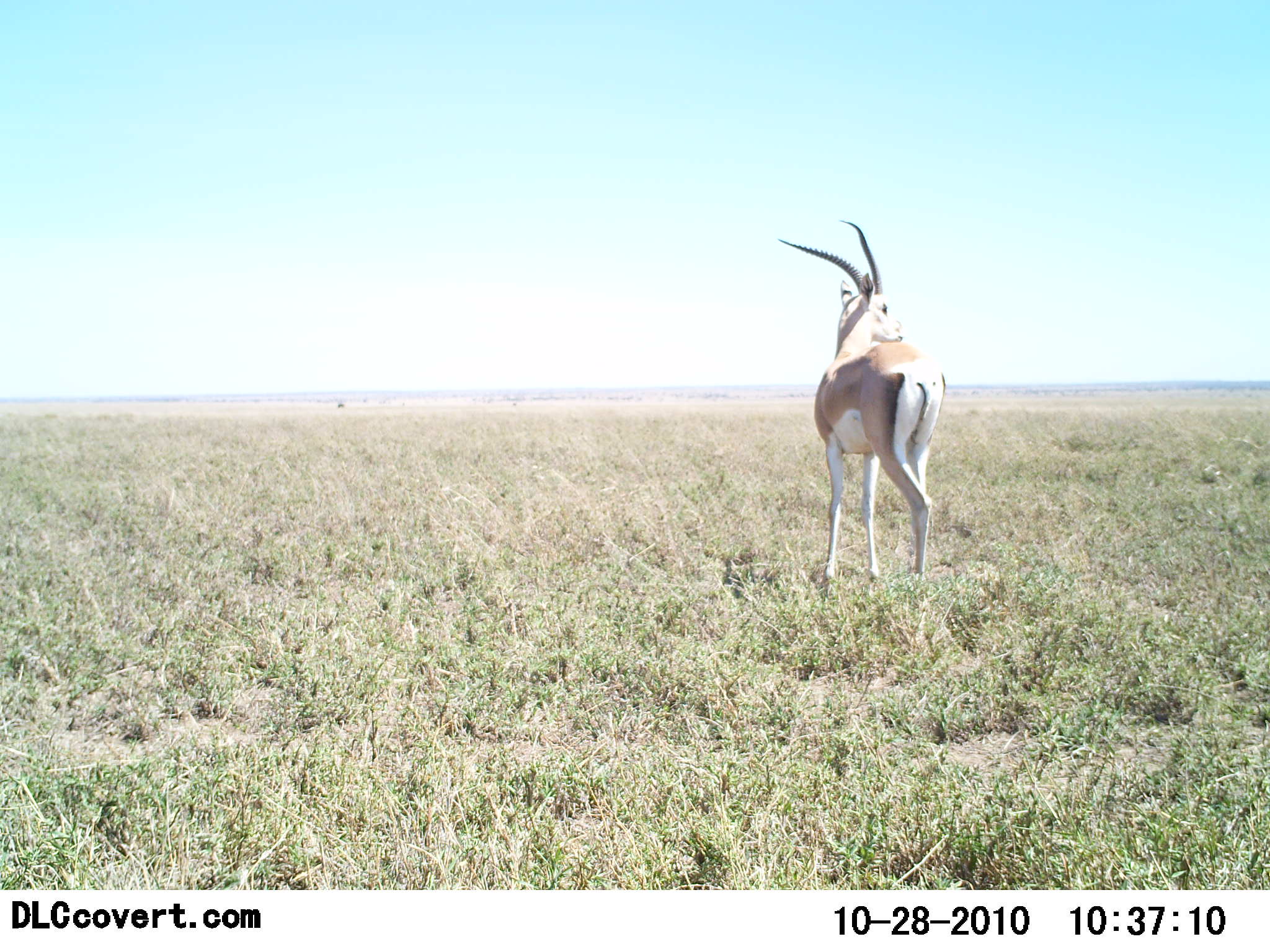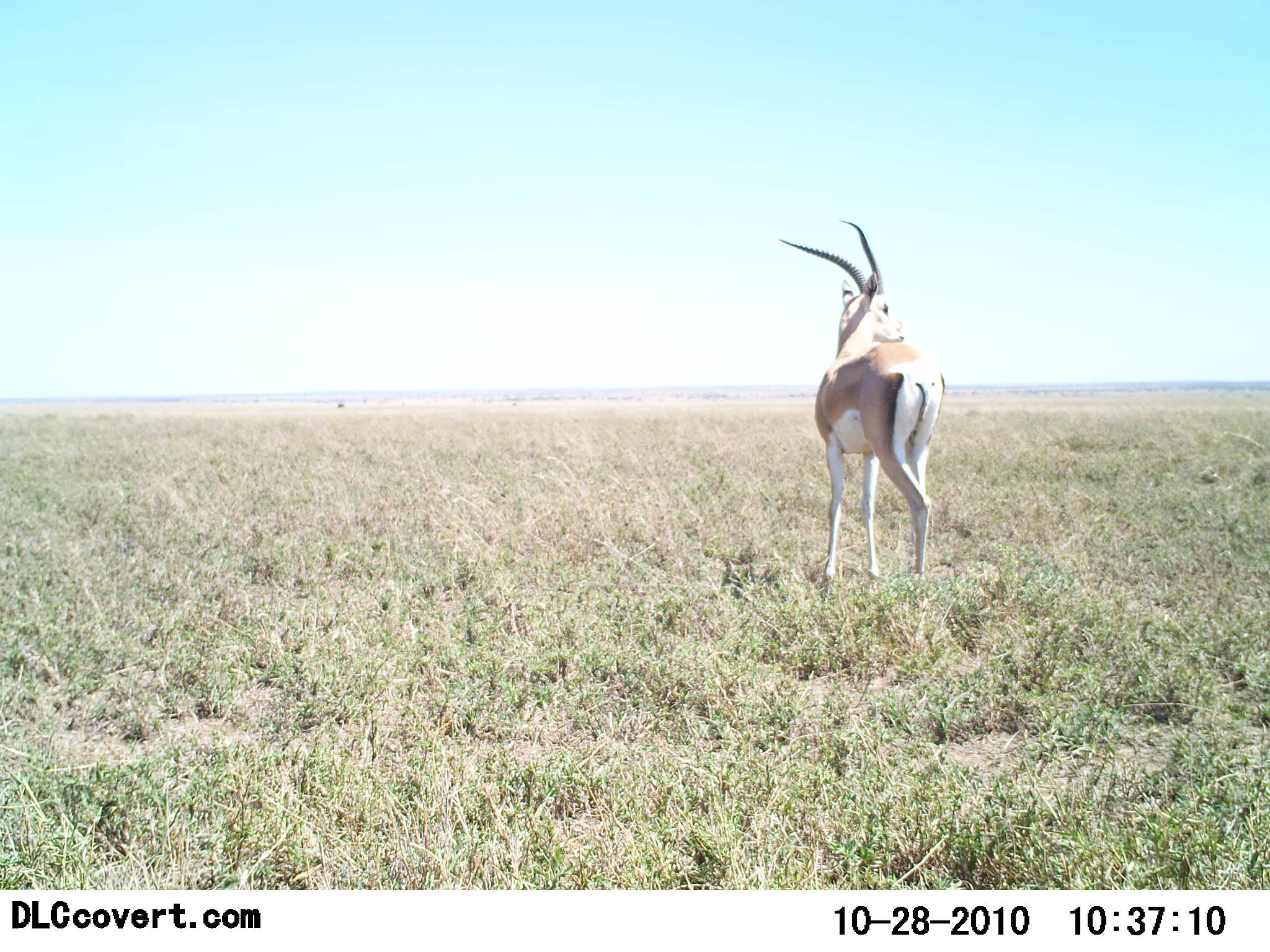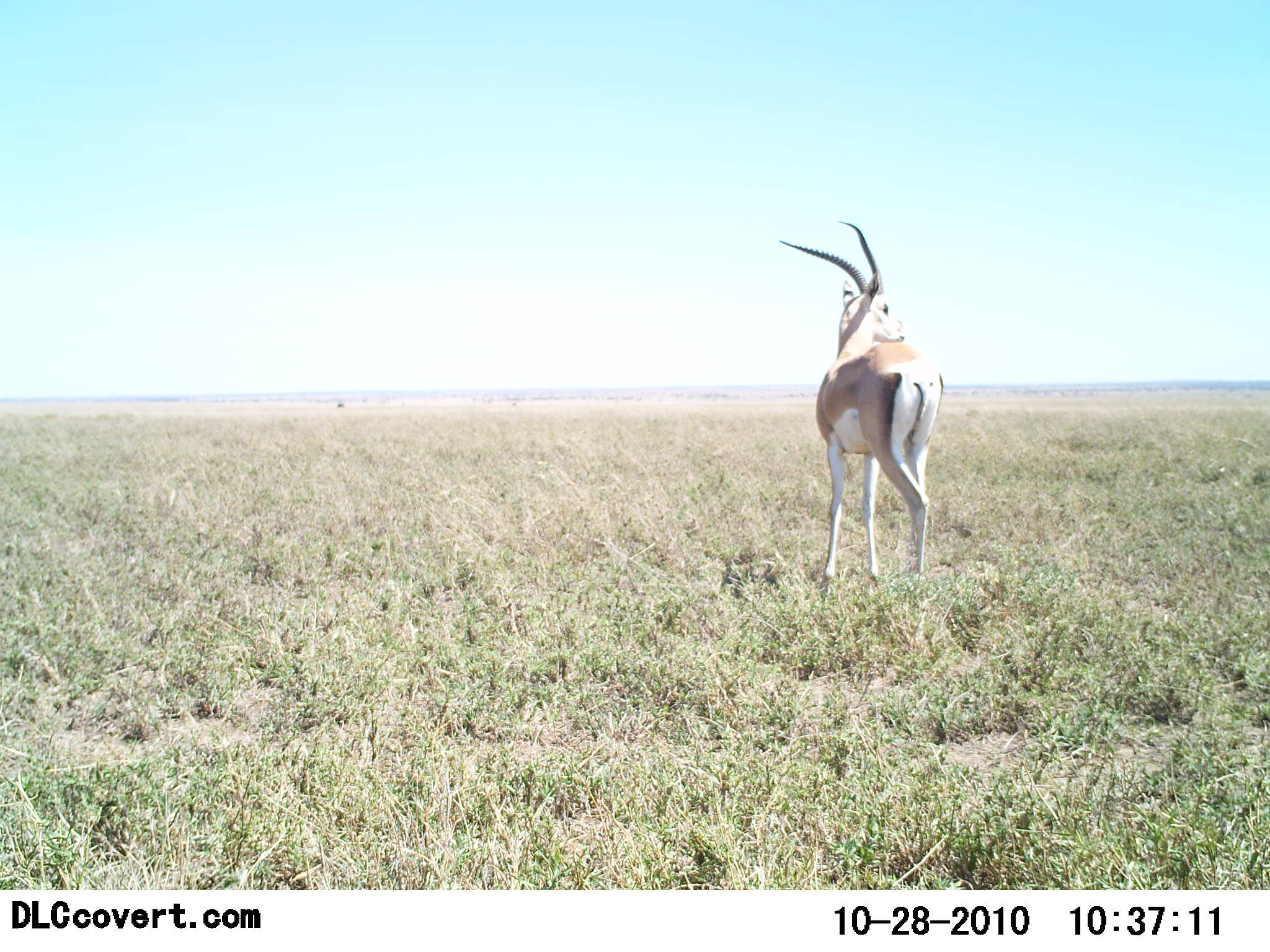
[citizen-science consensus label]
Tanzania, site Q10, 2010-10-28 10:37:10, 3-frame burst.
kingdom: Animalia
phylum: Chordata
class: Mammalia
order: Artiodactyla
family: Bovidae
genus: Nanger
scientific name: Nanger granti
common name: grant's gazelle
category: gazellegrants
Gazellegrants (grant's gazelle) (Nanger granti), count 1. Behavior (volunteer vote fractions): standing 100%, resting 0%, moving 0%, interacting 0%. Young present (vote fraction): 0%. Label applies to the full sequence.